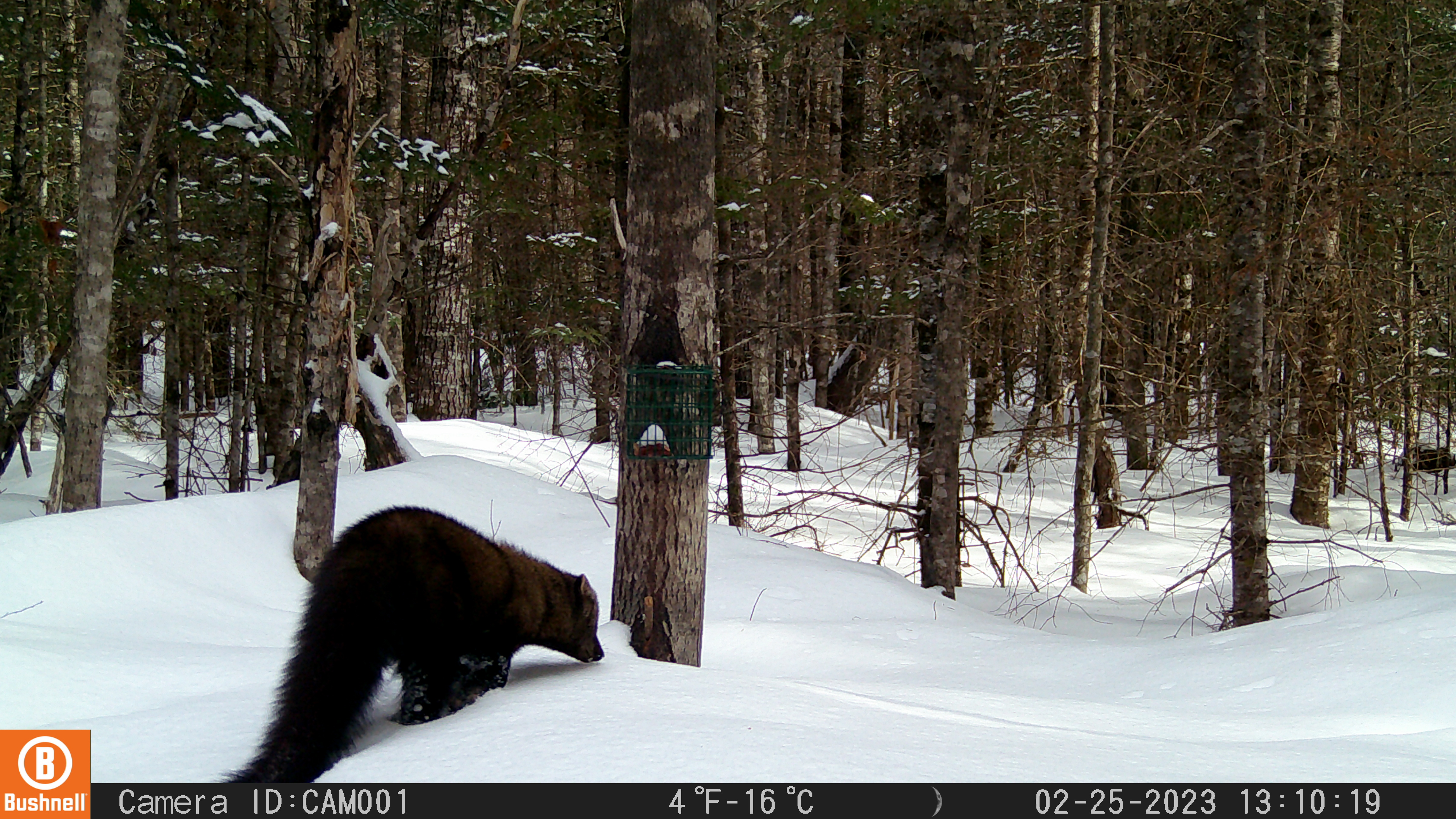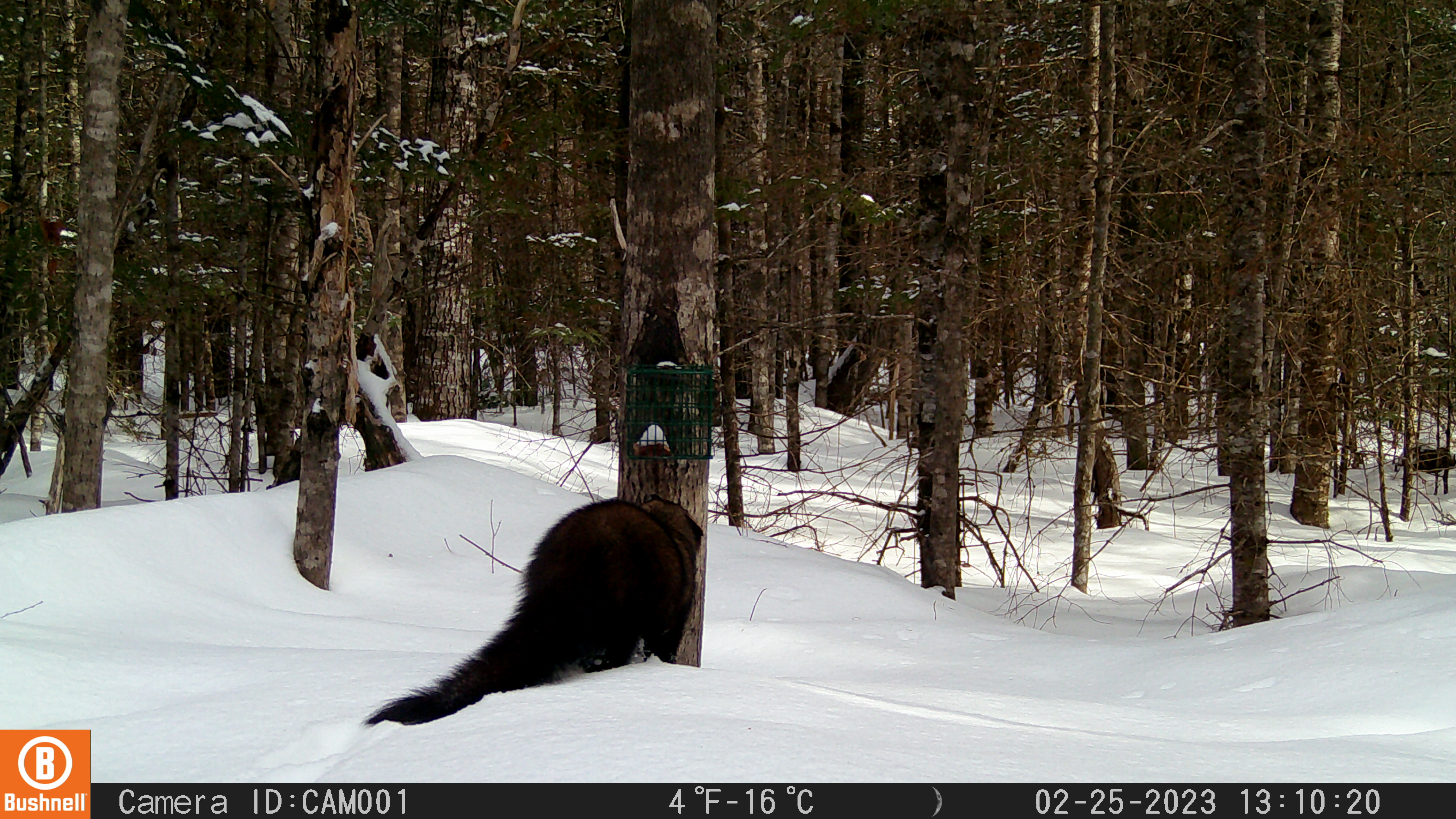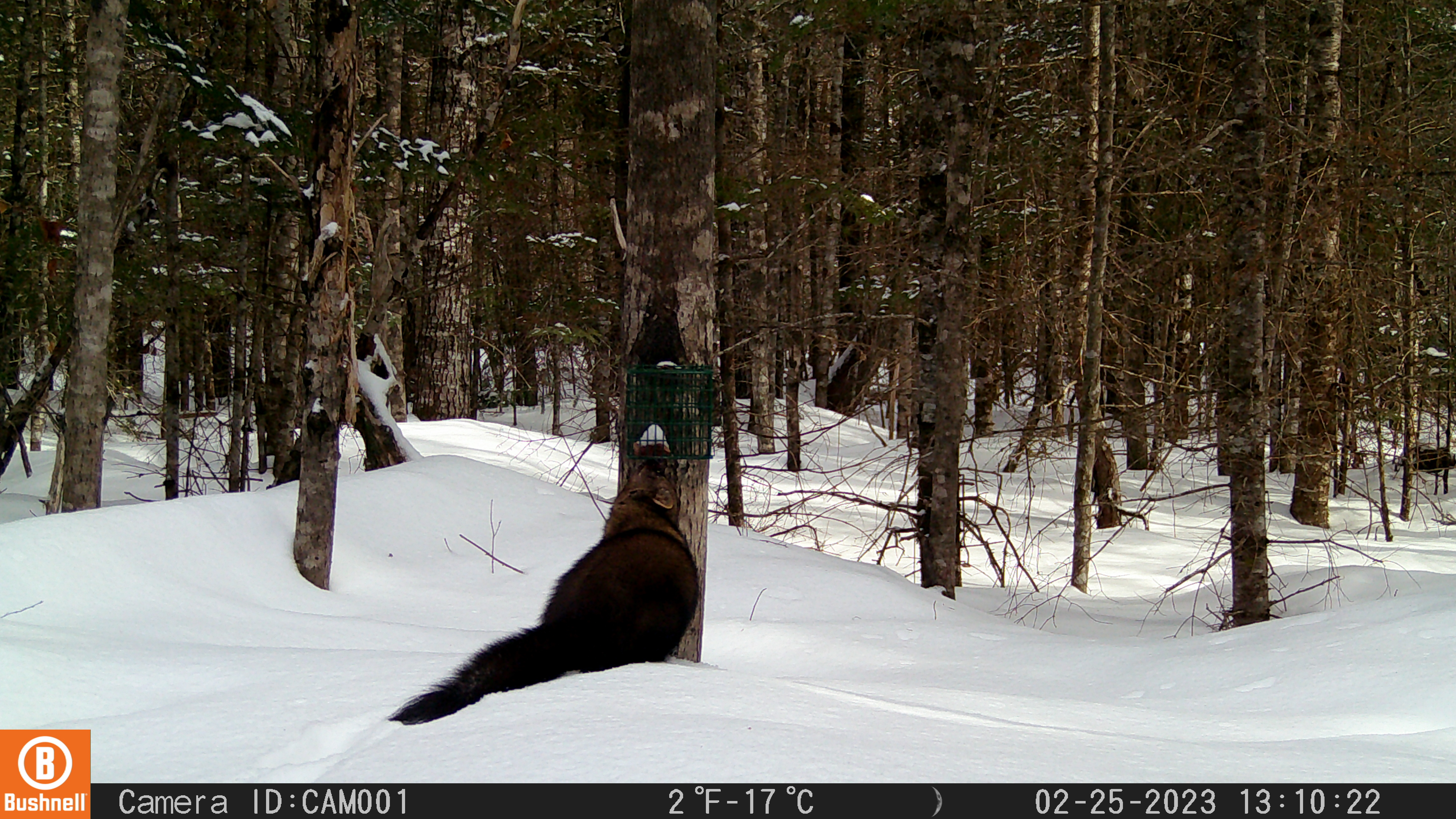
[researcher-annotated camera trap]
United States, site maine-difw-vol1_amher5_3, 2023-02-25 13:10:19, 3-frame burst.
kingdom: Animalia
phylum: Chordata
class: Mammalia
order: Carnivora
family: Mustelidae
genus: Pekania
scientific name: Pekania pennanti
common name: fisher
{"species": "fisher (Pekania pennanti)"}